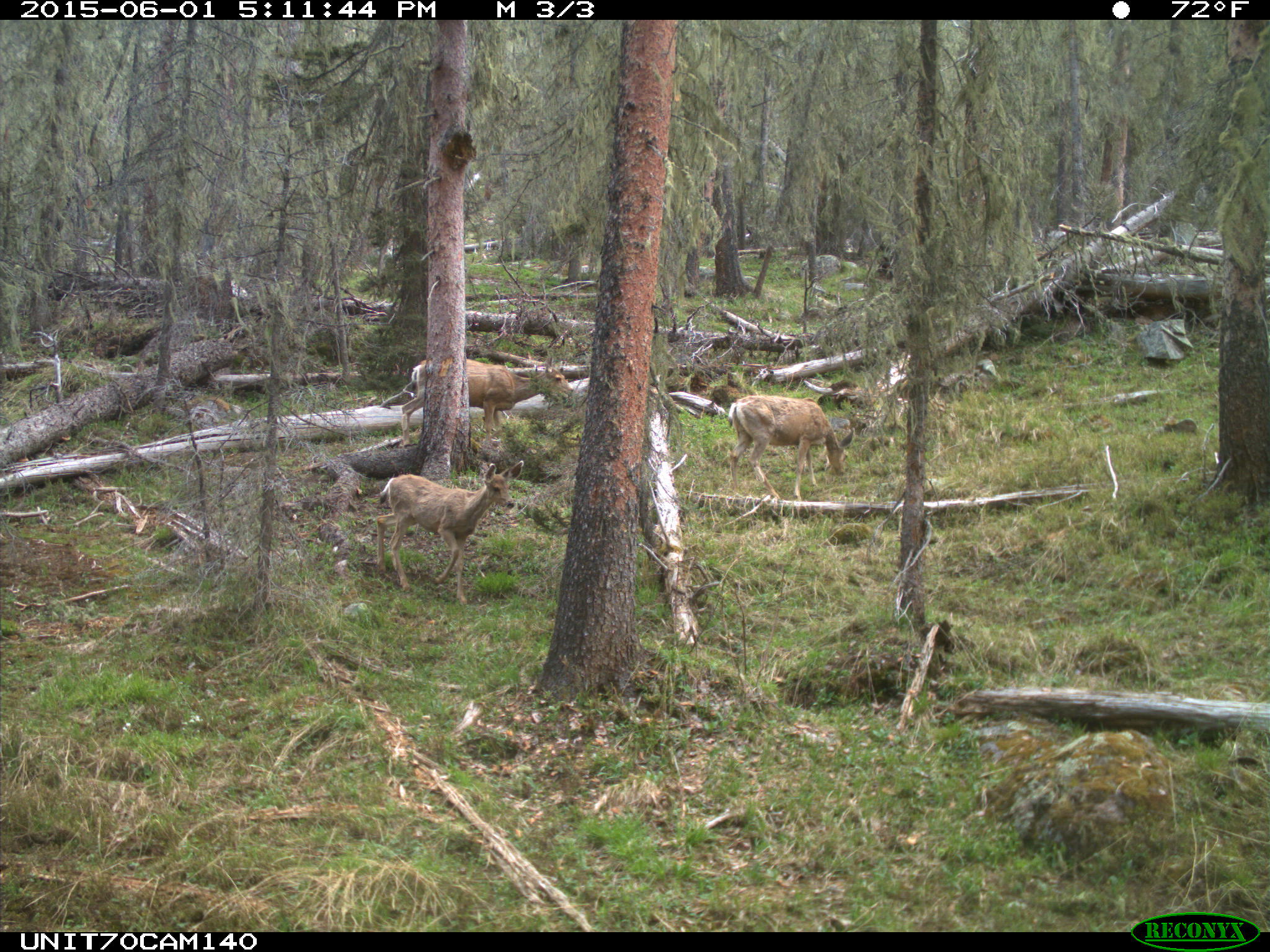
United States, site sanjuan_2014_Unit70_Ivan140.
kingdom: Animalia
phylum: Chordata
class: Mammalia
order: Artiodactyla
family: Cervidae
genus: Odocoileus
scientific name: Odocoileus hemionus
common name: mule deer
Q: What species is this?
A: Odocoileus hemionus (mule deer).